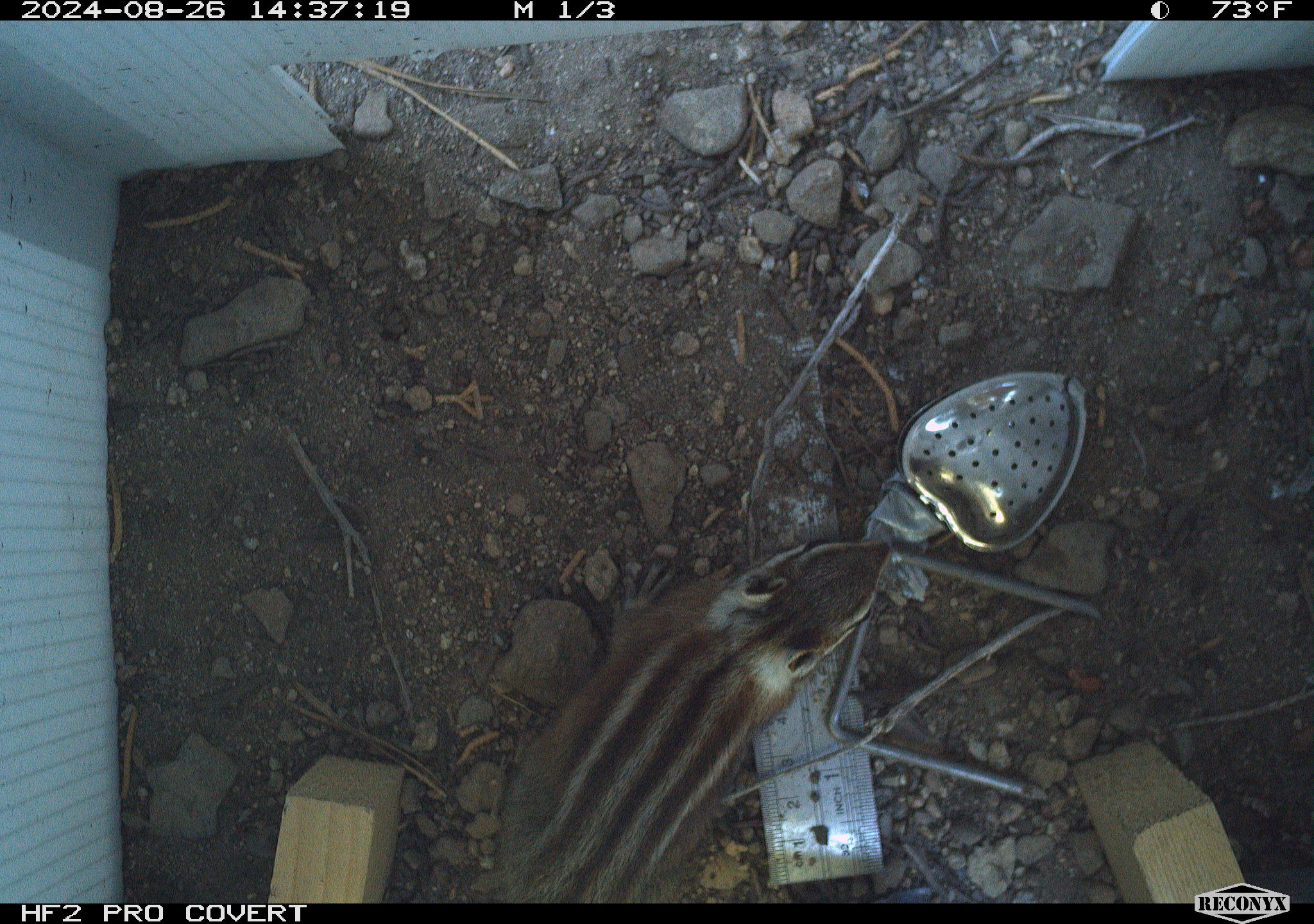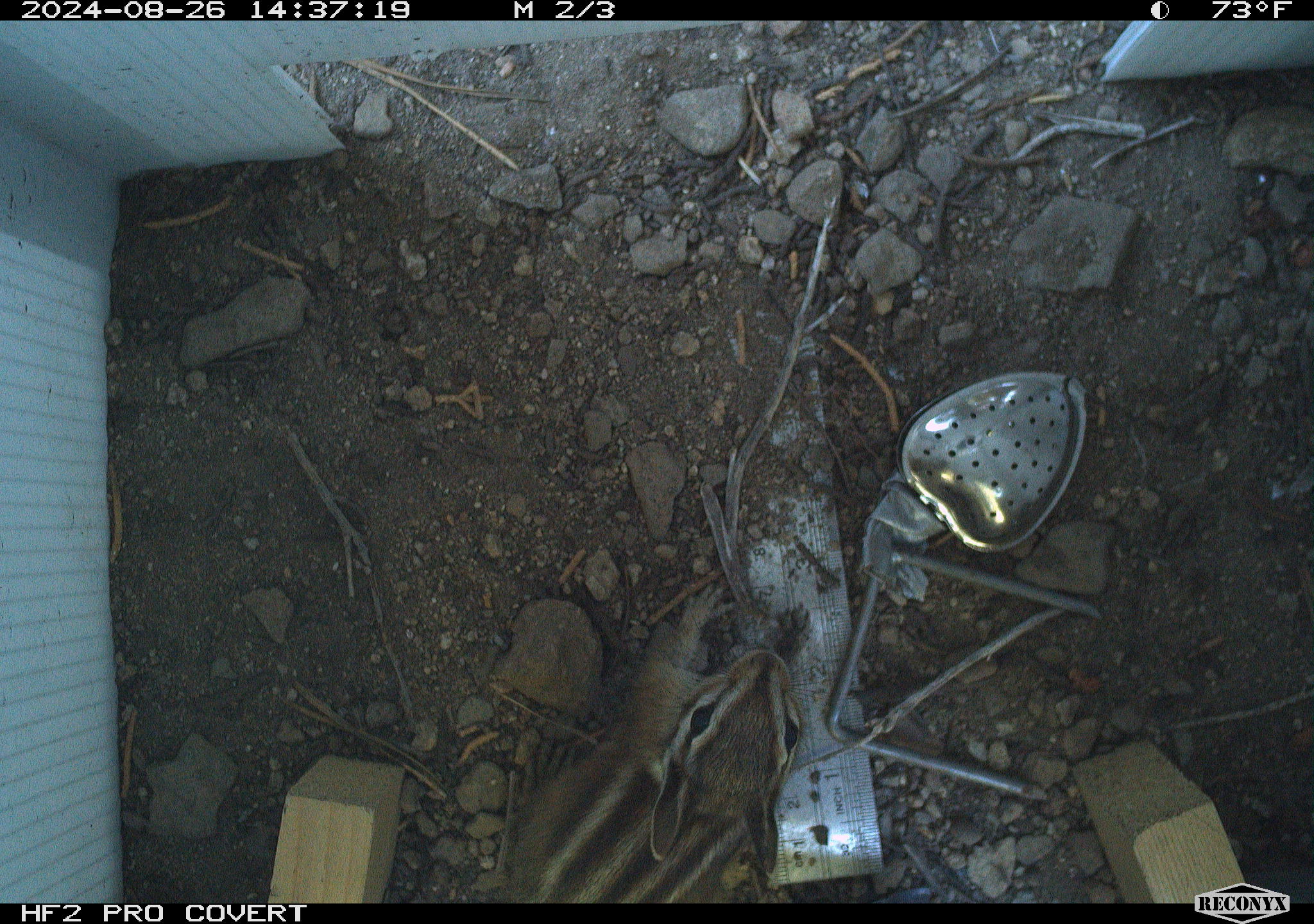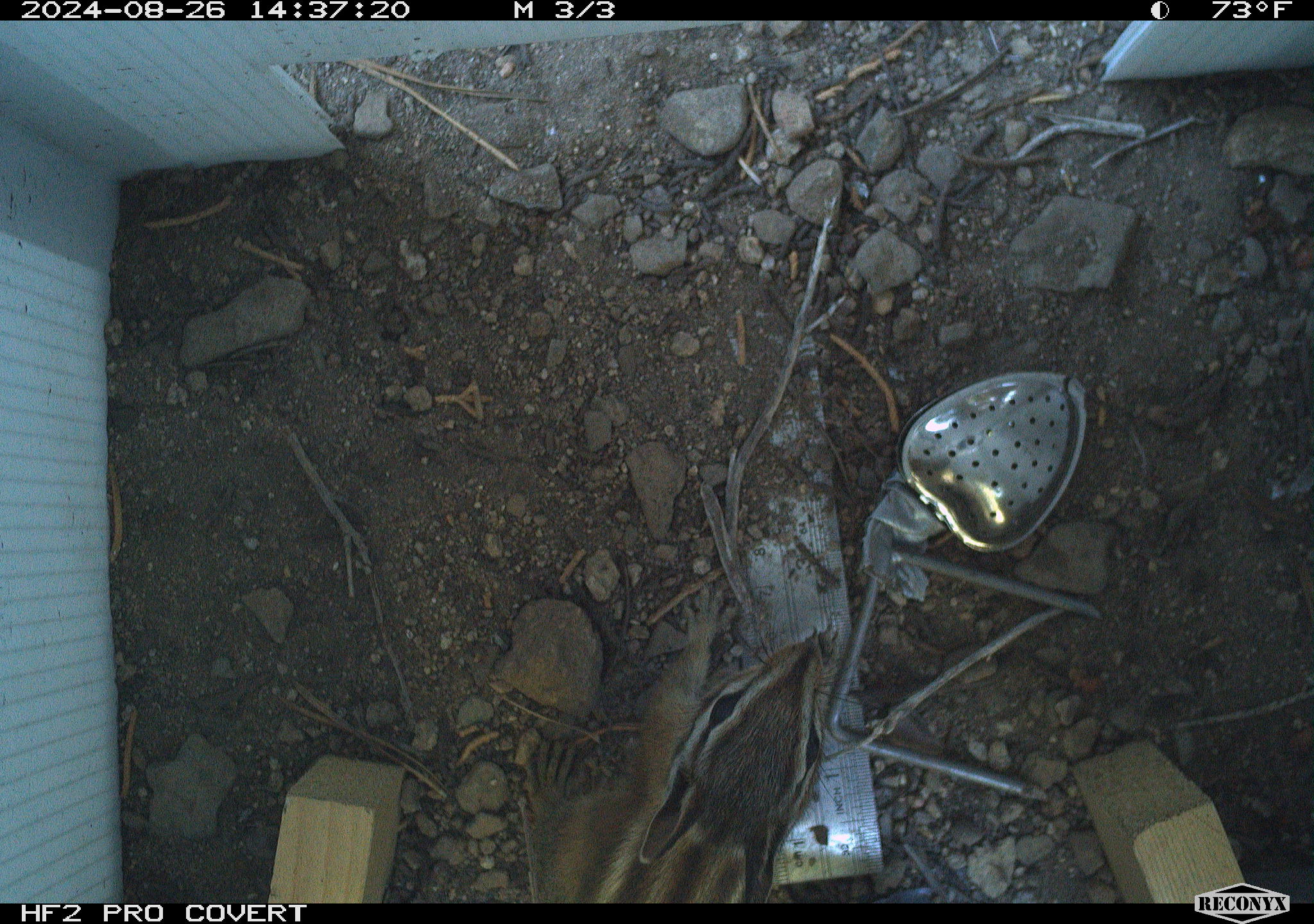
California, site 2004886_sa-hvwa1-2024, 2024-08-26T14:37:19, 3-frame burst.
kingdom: Animalia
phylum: Chordata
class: Mammalia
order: Rodentia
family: Sciuridae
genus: Neotamias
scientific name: Neotamias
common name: western chipmunks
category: neotamias species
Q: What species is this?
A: Neotamias species (western chipmunks) (Neotamias).